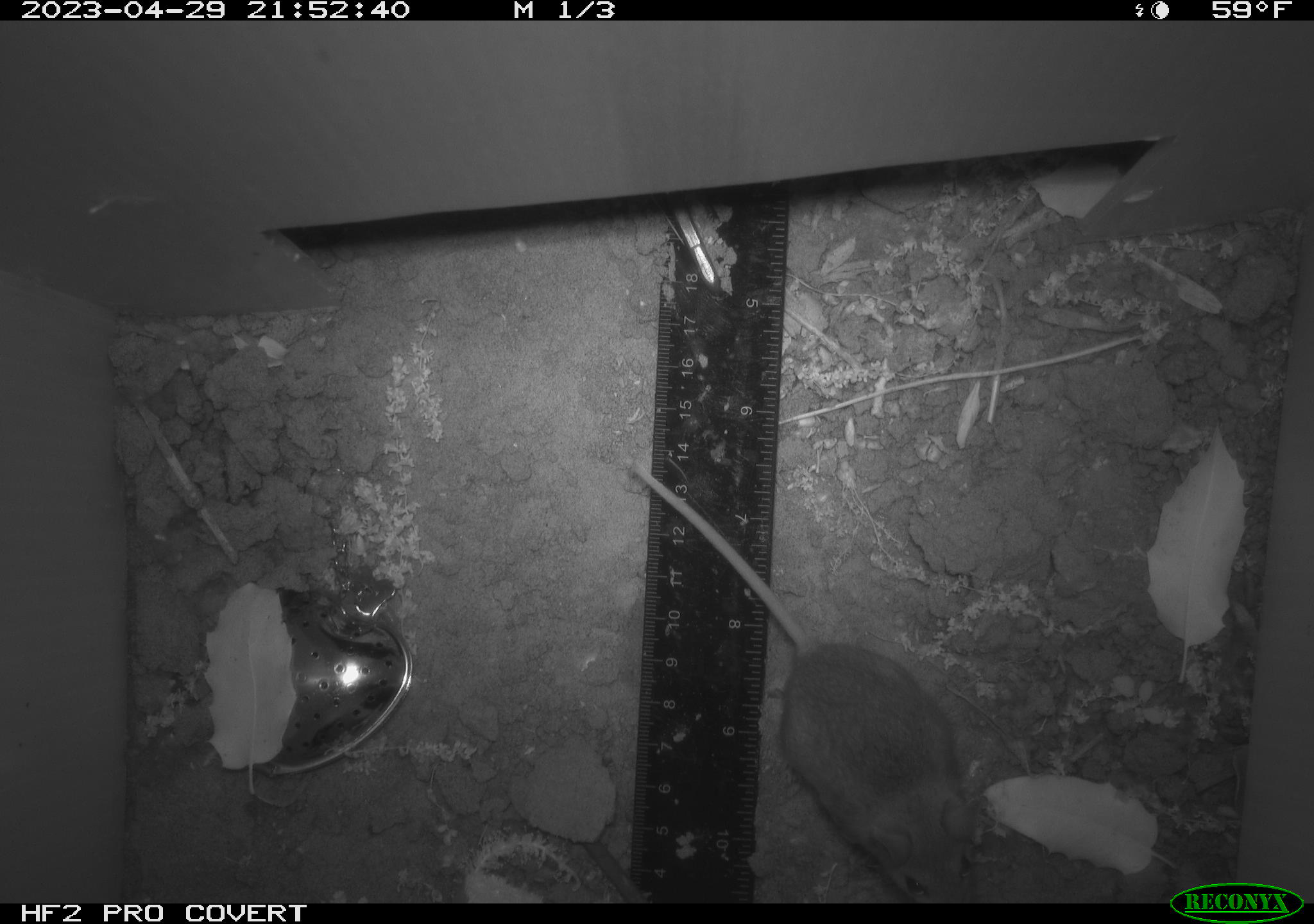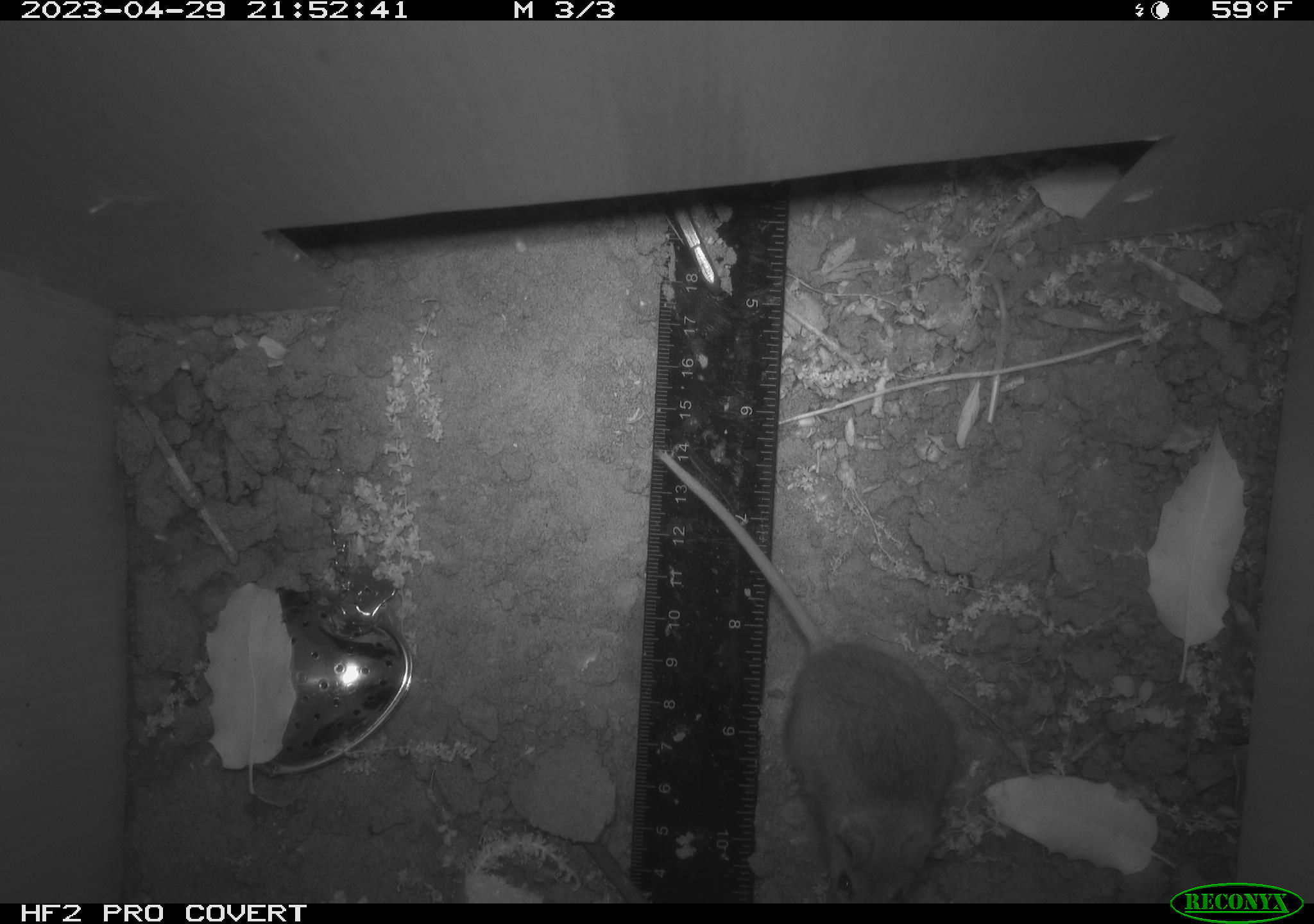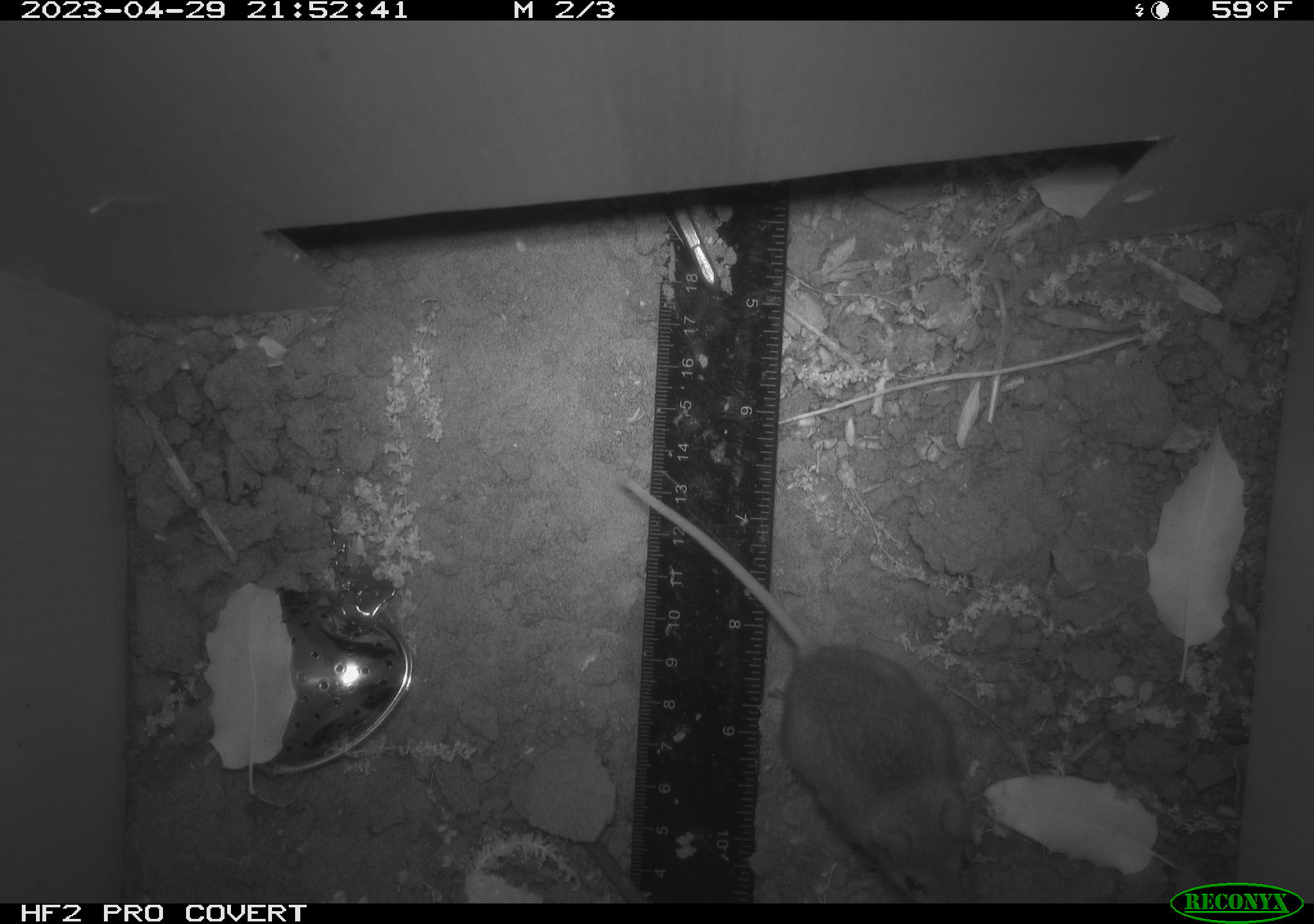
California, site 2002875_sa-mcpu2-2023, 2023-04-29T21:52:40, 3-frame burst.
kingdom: Animalia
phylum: Chordata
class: Mammalia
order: Rodentia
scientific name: Rodentia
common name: mouse species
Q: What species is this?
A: Mouse species (Rodentia).